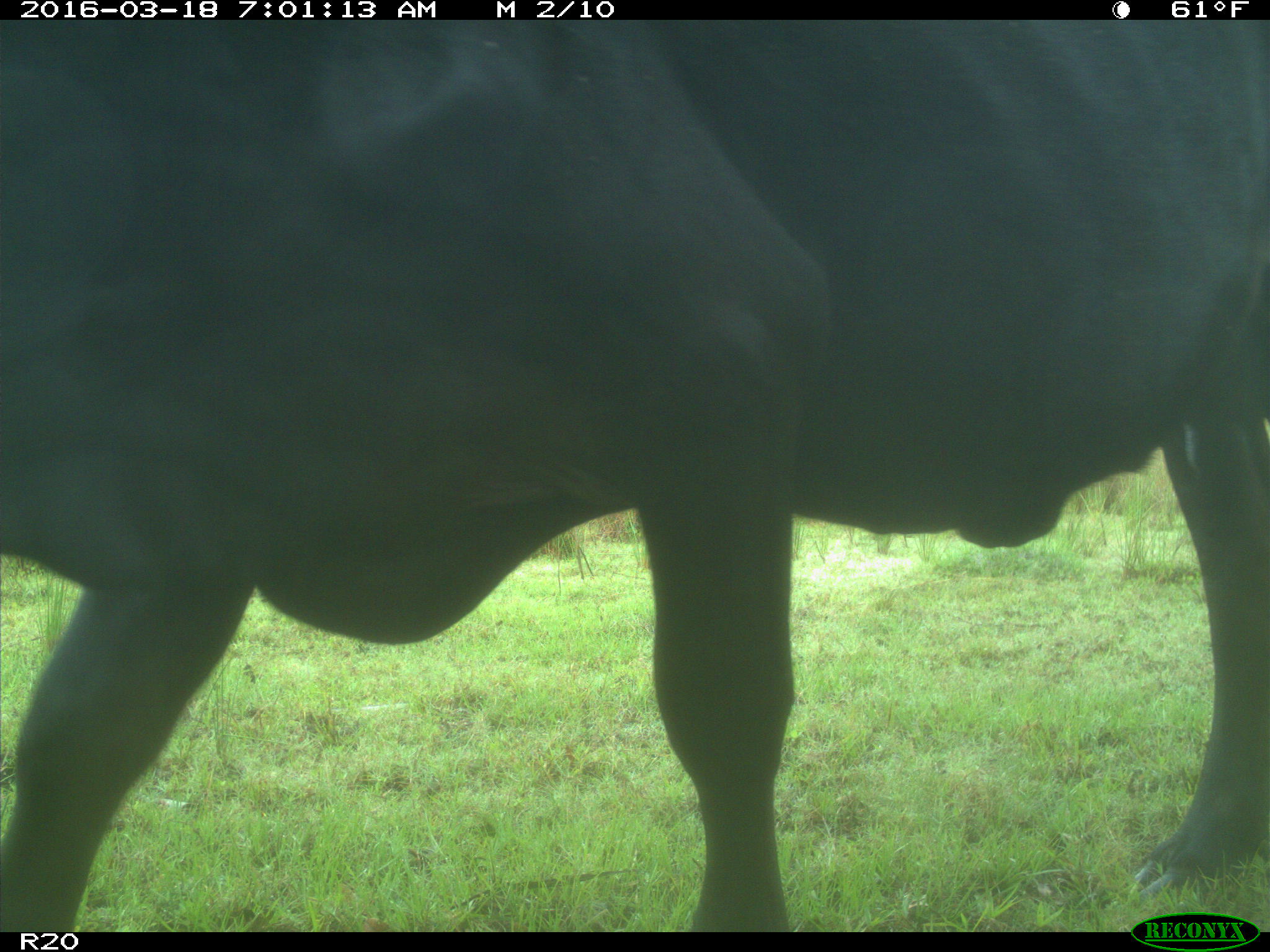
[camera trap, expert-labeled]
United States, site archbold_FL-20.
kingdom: Animalia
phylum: Chordata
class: Mammalia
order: Artiodactyla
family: Bovidae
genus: Bos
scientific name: Bos taurus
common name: domestic cow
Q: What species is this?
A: Bos taurus (domestic cow).